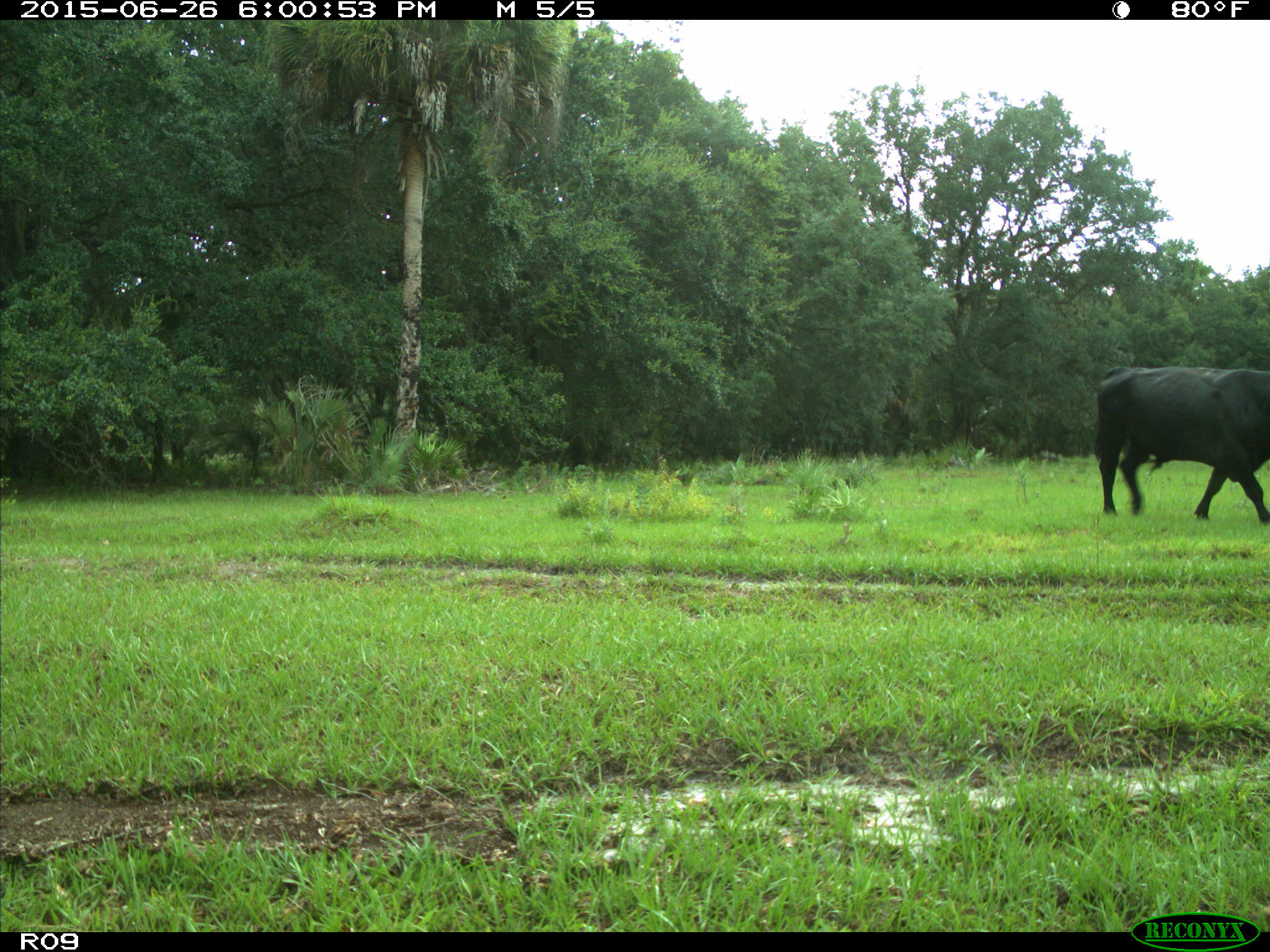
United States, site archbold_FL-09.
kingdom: Animalia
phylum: Chordata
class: Mammalia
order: Artiodactyla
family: Bovidae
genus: Bos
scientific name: Bos taurus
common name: domestic cow